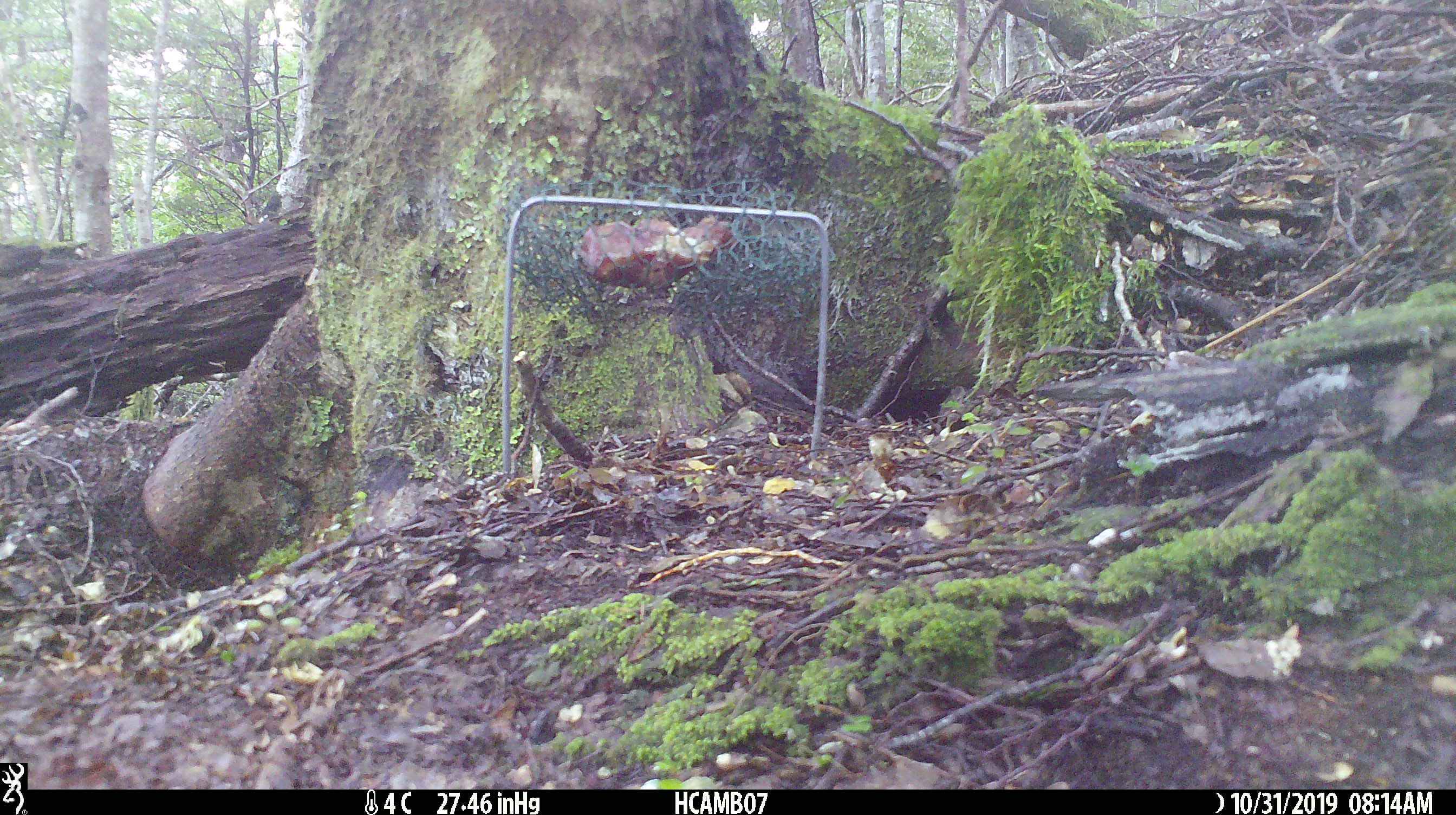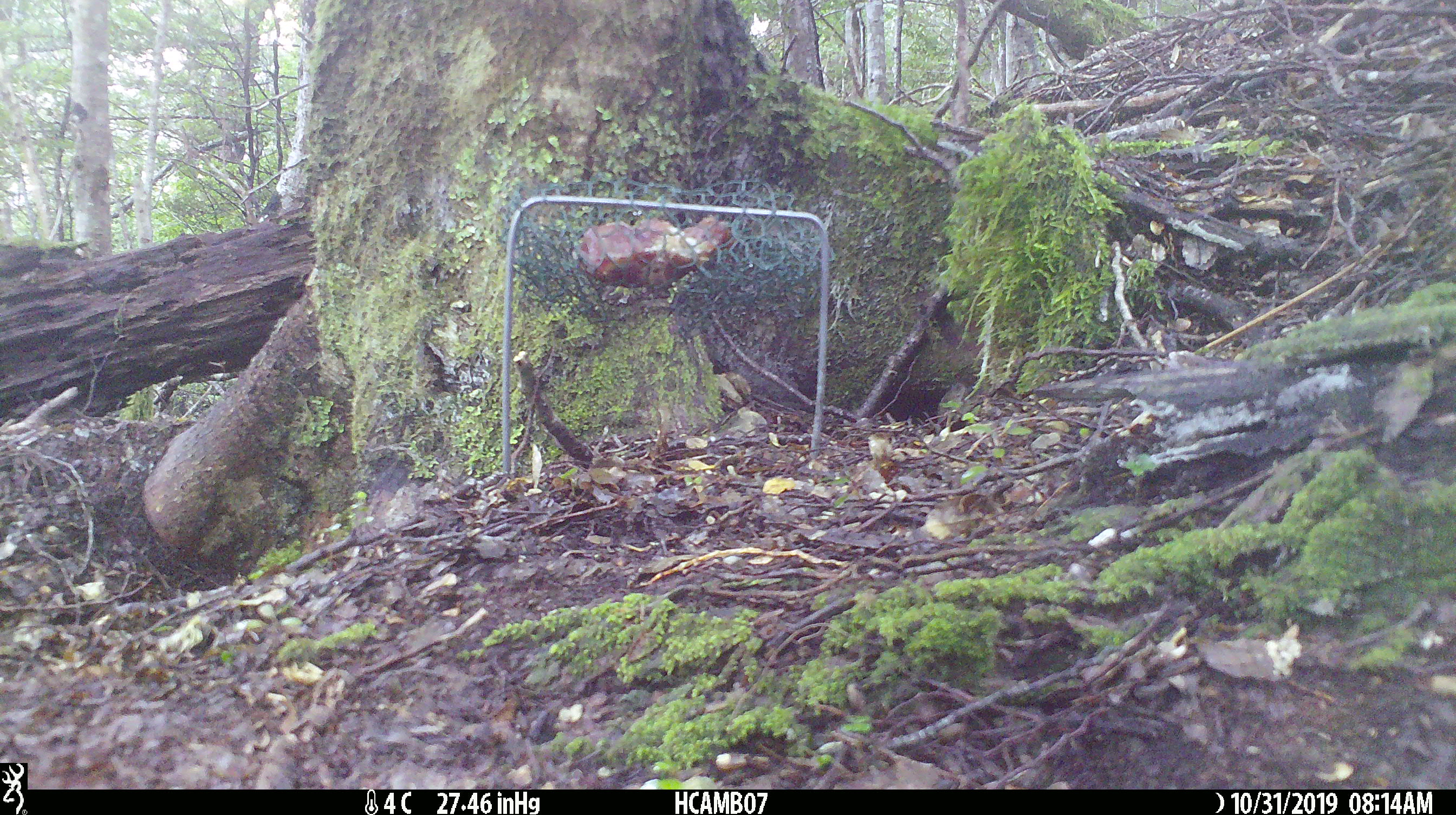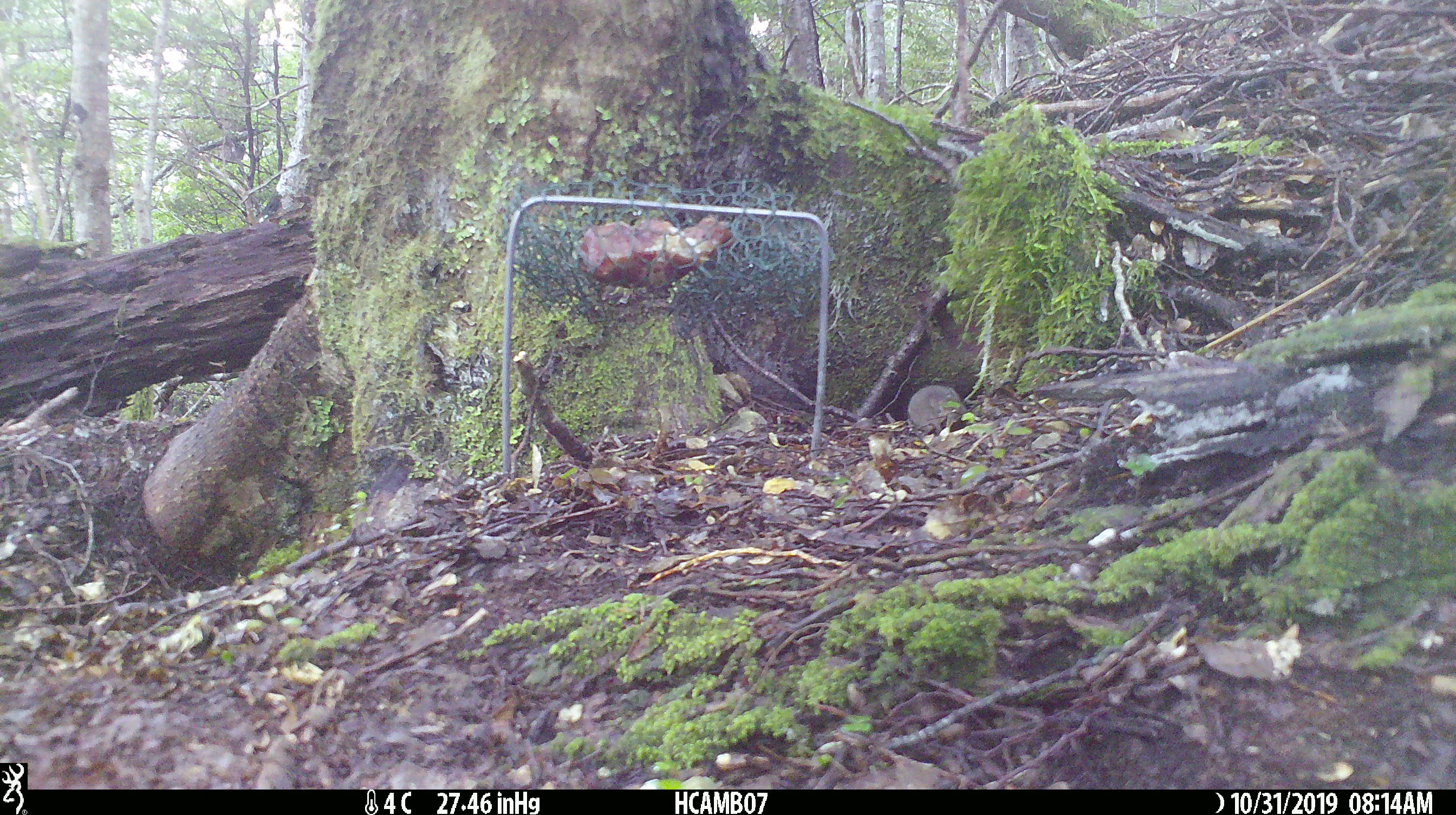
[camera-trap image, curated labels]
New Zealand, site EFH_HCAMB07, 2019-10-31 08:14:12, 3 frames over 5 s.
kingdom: Animalia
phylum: Chordata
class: Mammalia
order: Rodentia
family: Muridae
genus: Mus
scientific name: Mus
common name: mouse